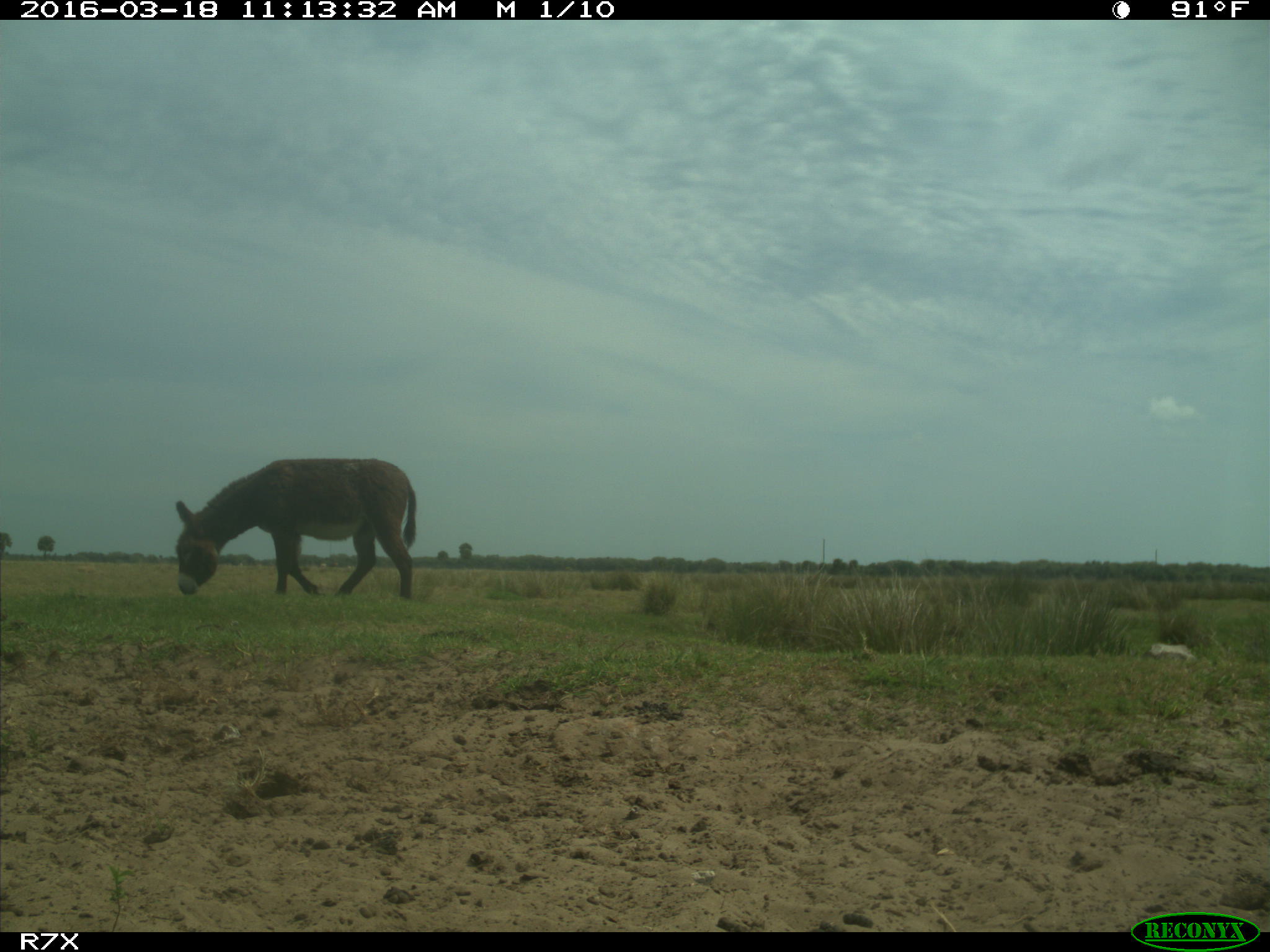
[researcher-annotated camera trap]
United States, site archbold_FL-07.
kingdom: Animalia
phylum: Chordata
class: Mammalia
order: Perissodactyla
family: Equidae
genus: Equus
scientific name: Equus africanus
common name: african wild ass